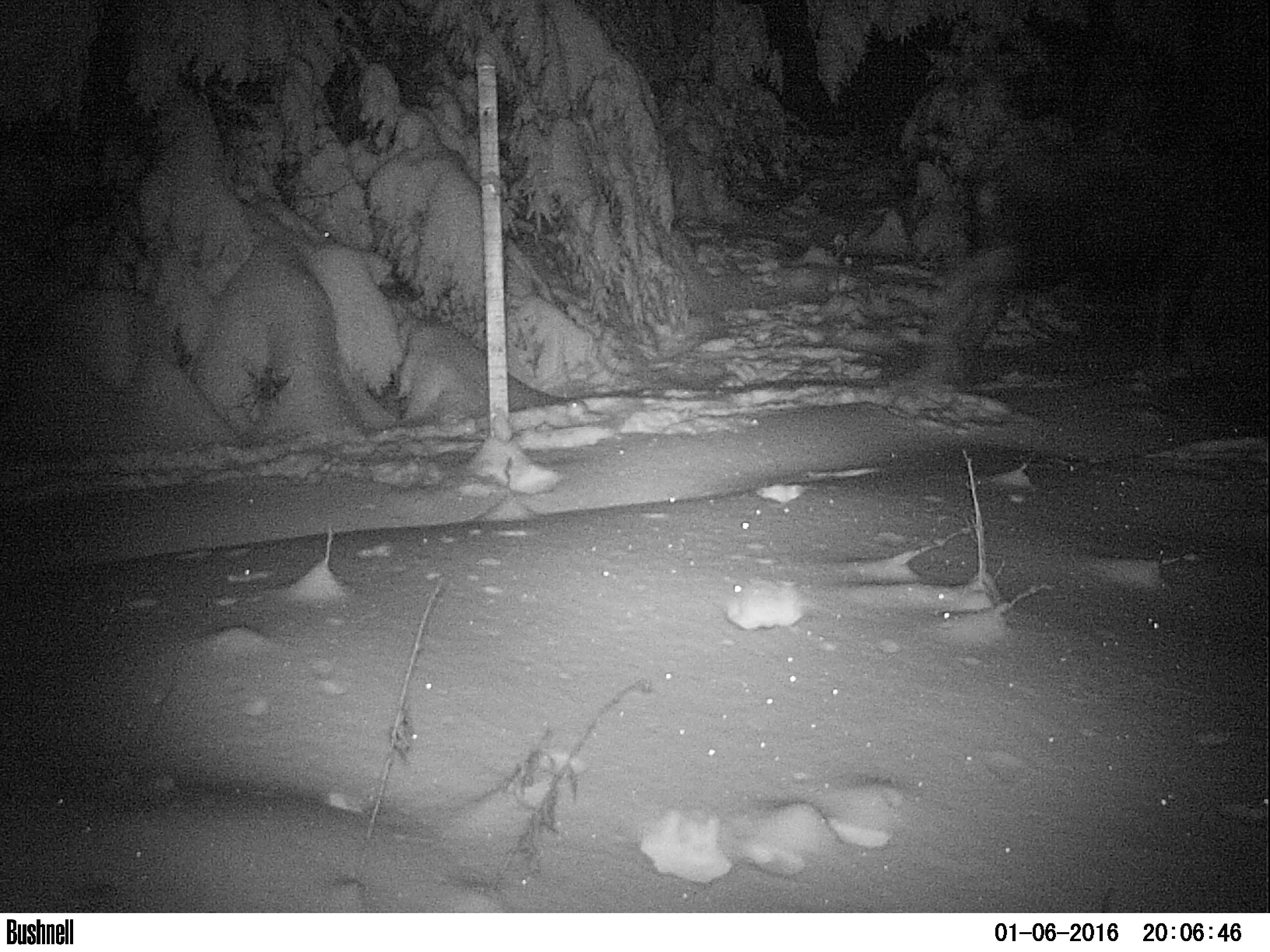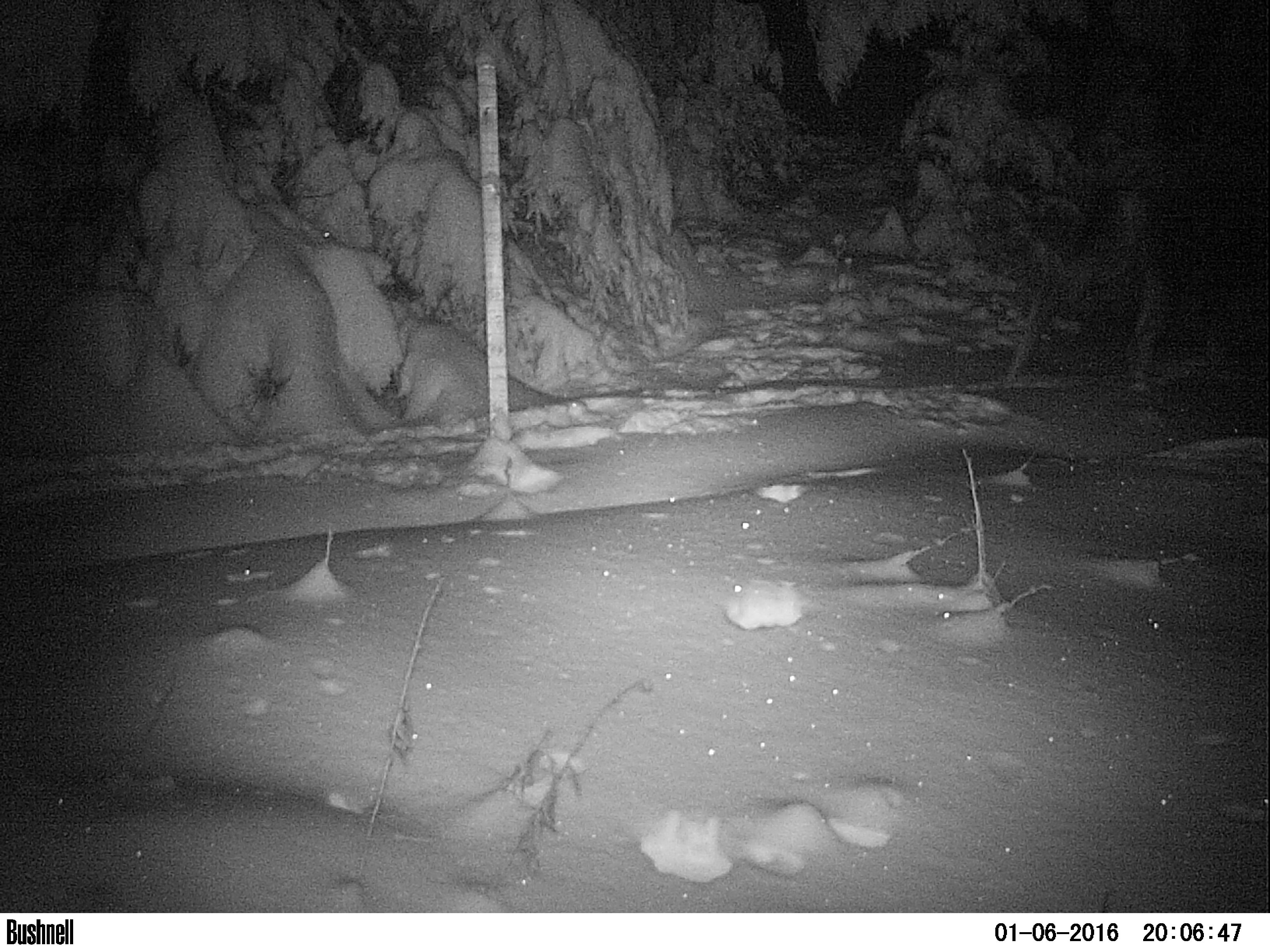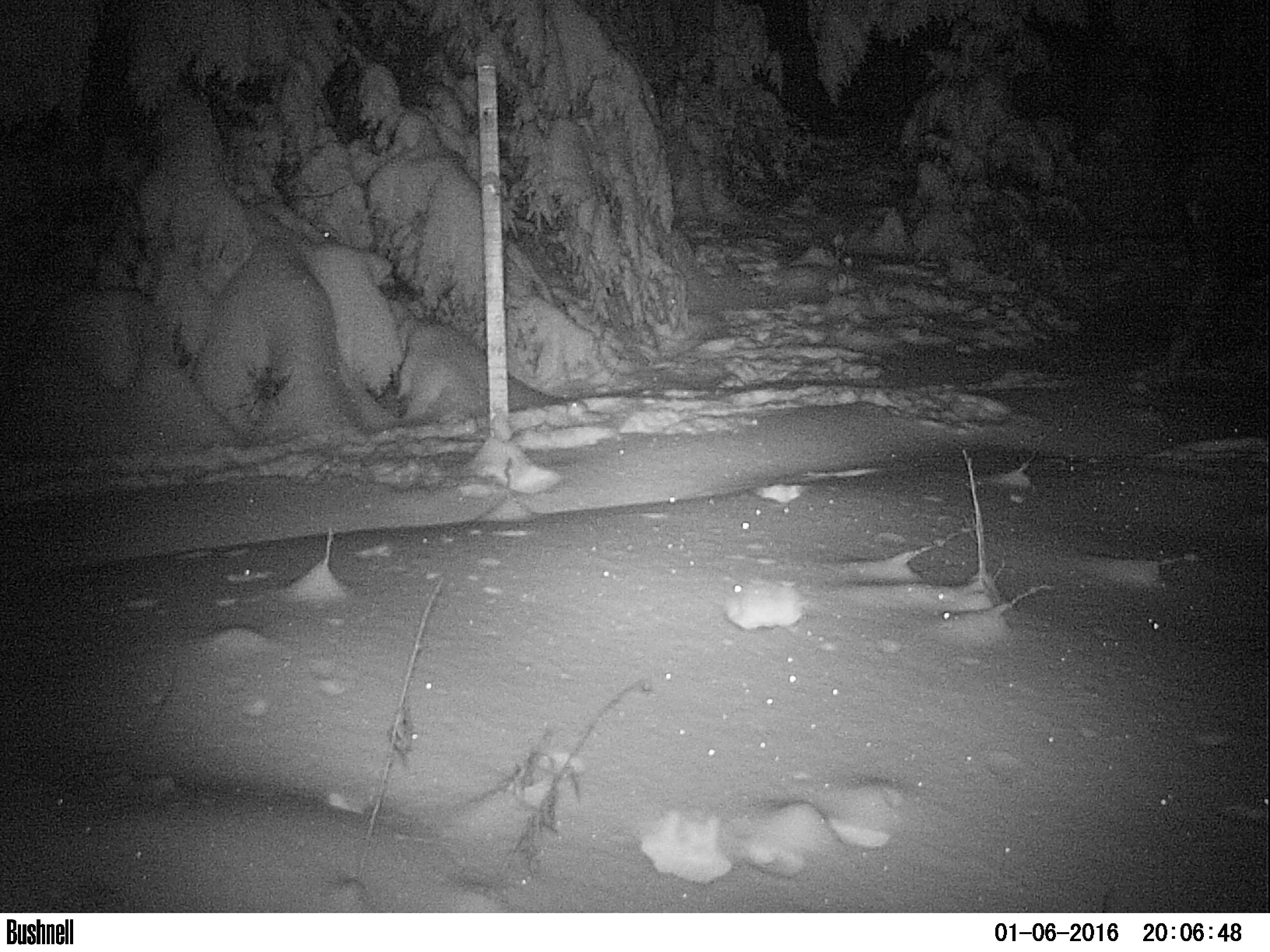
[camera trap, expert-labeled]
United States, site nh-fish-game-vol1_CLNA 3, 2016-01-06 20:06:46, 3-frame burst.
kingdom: Animalia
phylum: Chordata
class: Mammalia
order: Artiodactyla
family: Cervidae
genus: Alces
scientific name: Alces alces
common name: moose